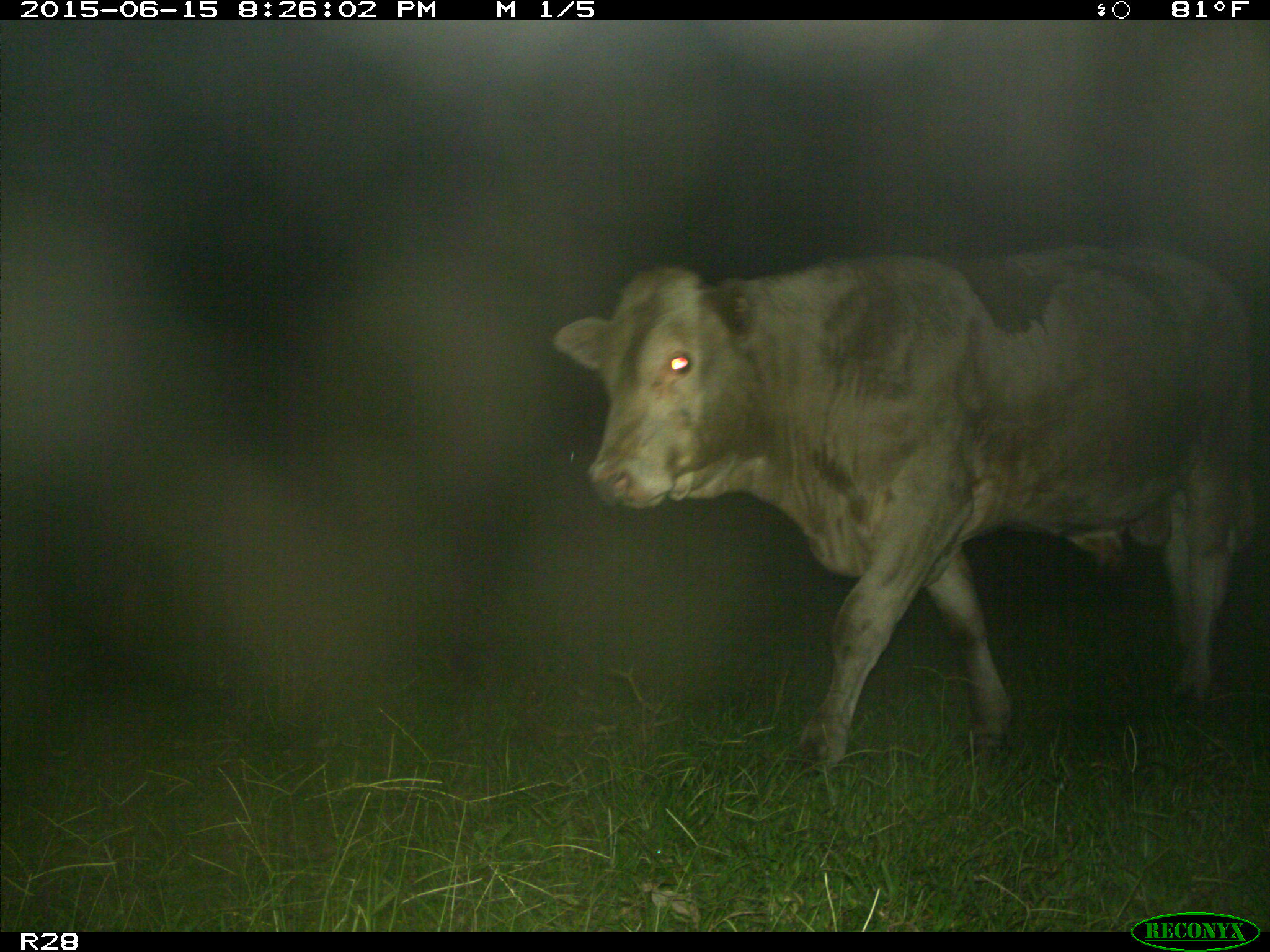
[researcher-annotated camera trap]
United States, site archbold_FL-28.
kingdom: Animalia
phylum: Chordata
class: Mammalia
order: Artiodactyla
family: Bovidae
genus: Bos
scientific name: Bos taurus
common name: domestic cow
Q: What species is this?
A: Bos taurus (domestic cow).